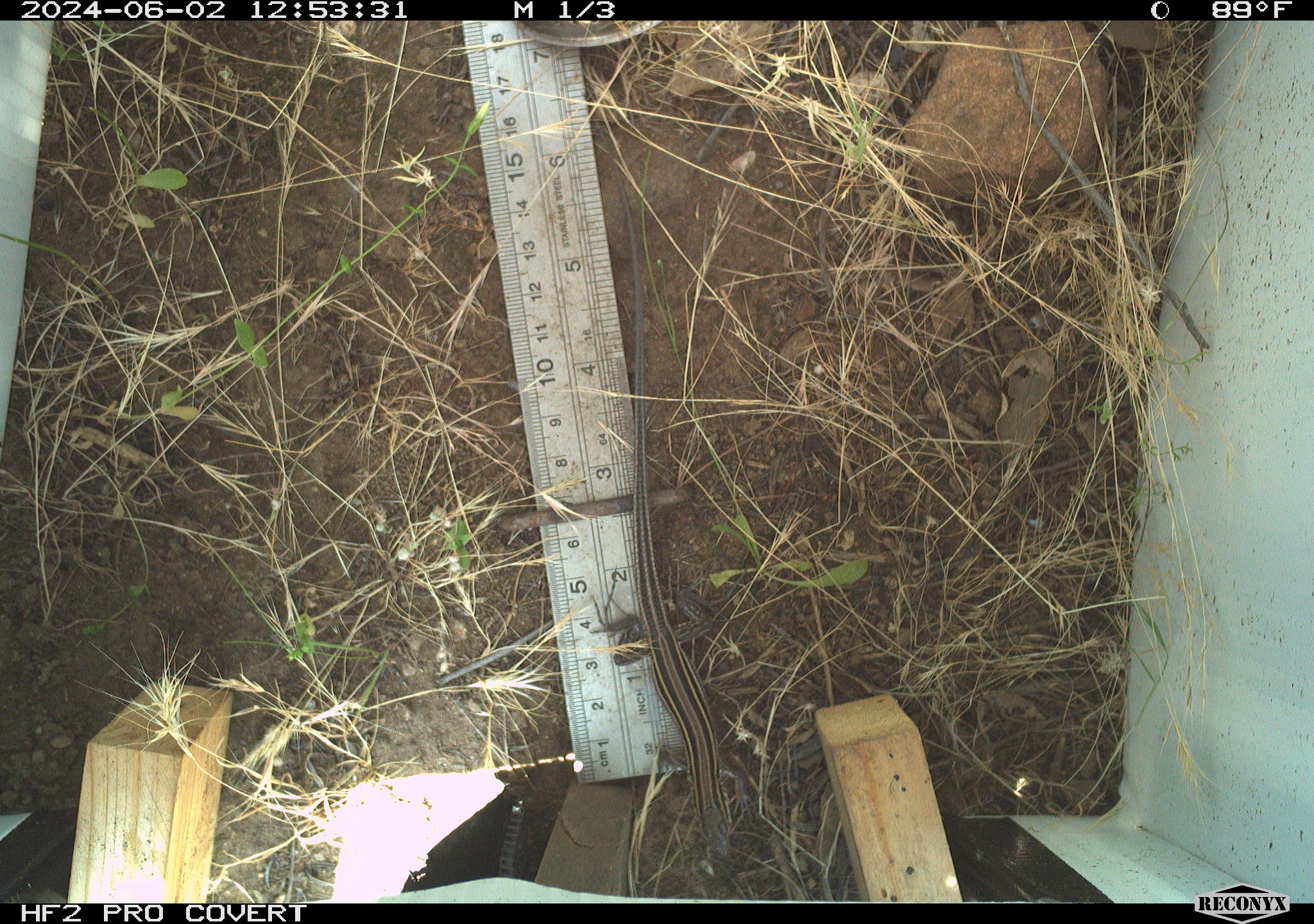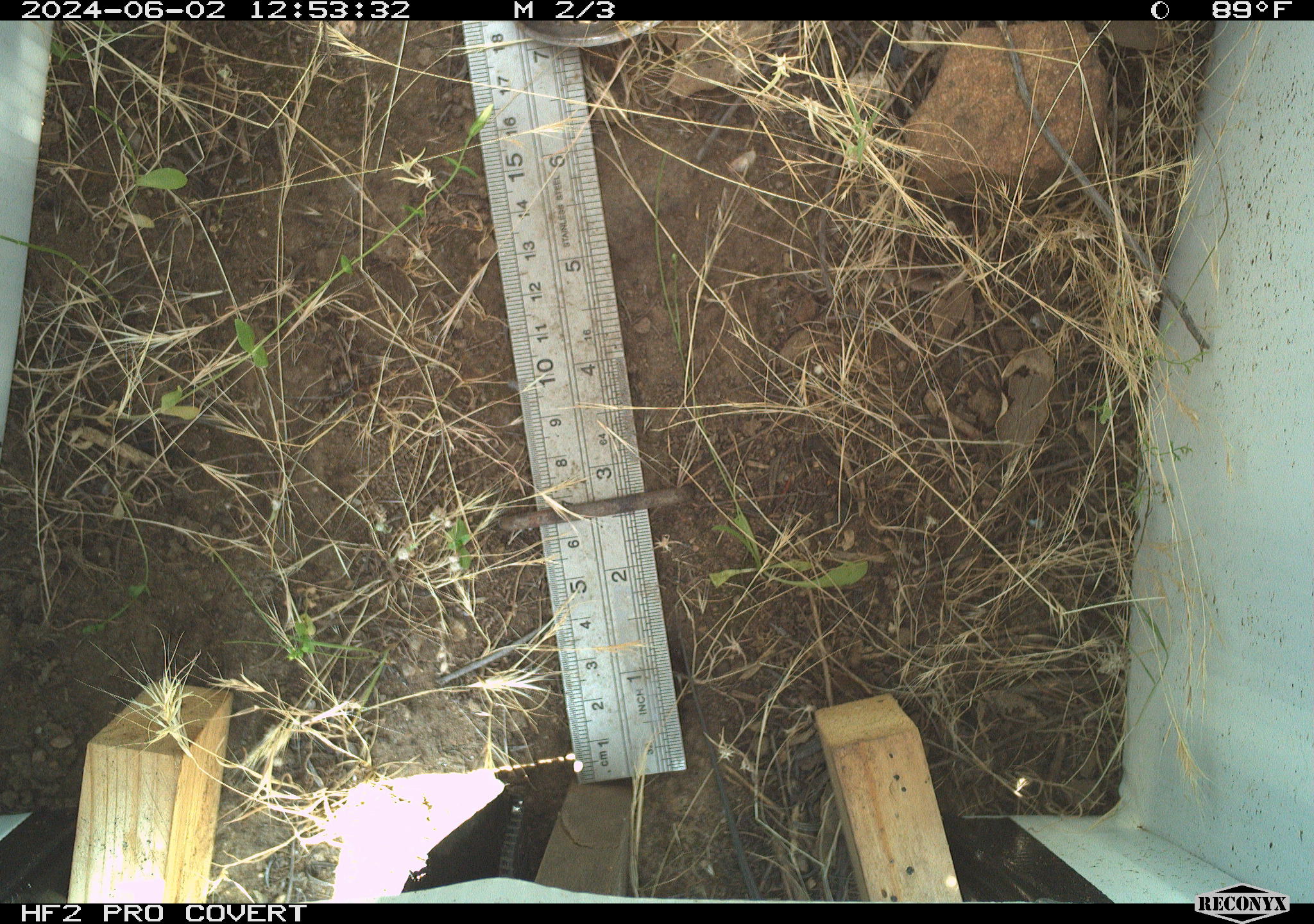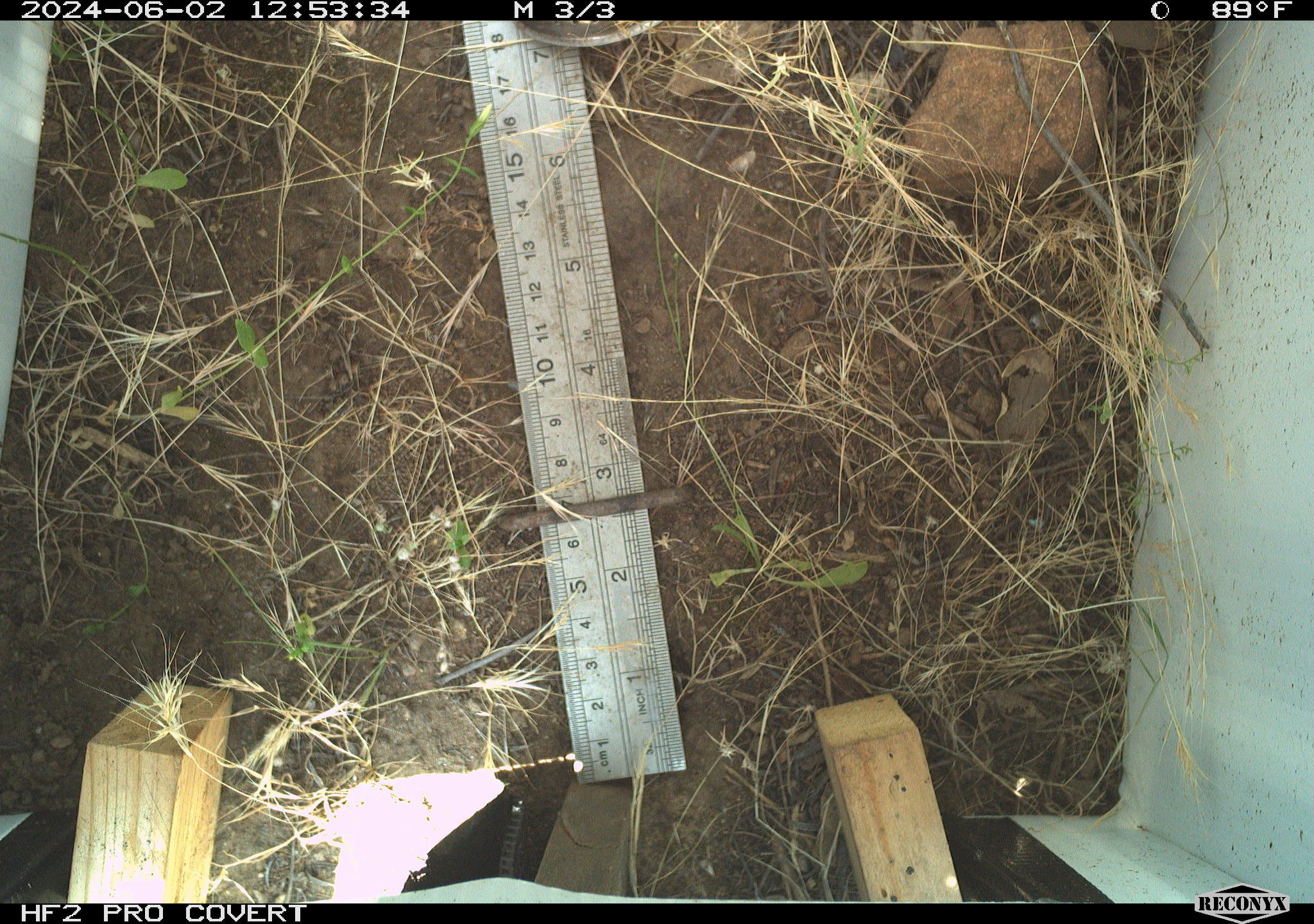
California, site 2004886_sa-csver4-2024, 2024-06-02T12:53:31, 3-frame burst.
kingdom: Animalia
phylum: Chordata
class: Reptilia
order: Squamata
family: Teiidae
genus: Aspidoscelis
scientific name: Aspidoscelis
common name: whiptail lizards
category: aspidoscelis species